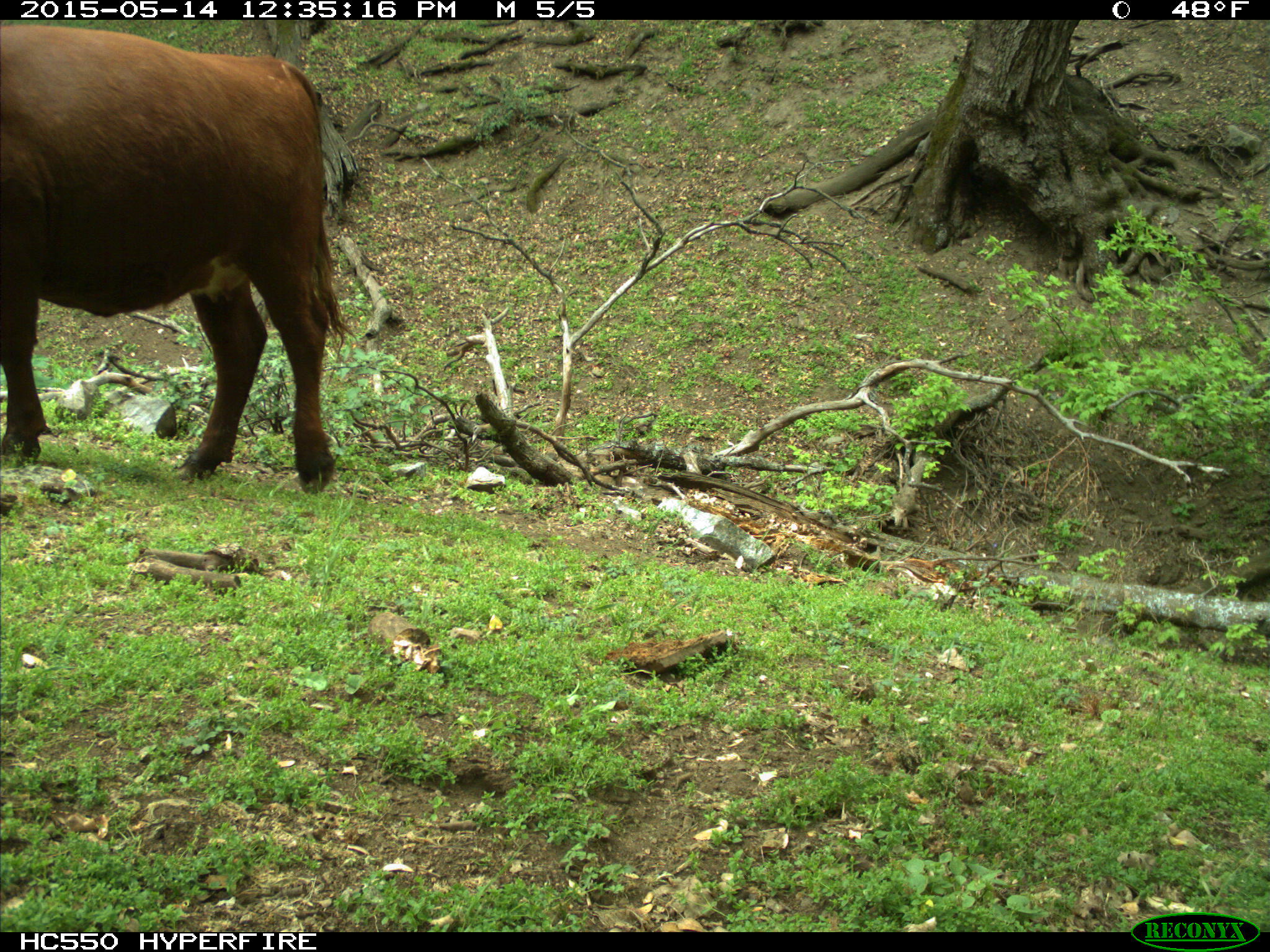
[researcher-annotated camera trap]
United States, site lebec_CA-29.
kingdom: Animalia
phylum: Chordata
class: Mammalia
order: Artiodactyla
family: Bovidae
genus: Bos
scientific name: Bos taurus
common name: domestic cow